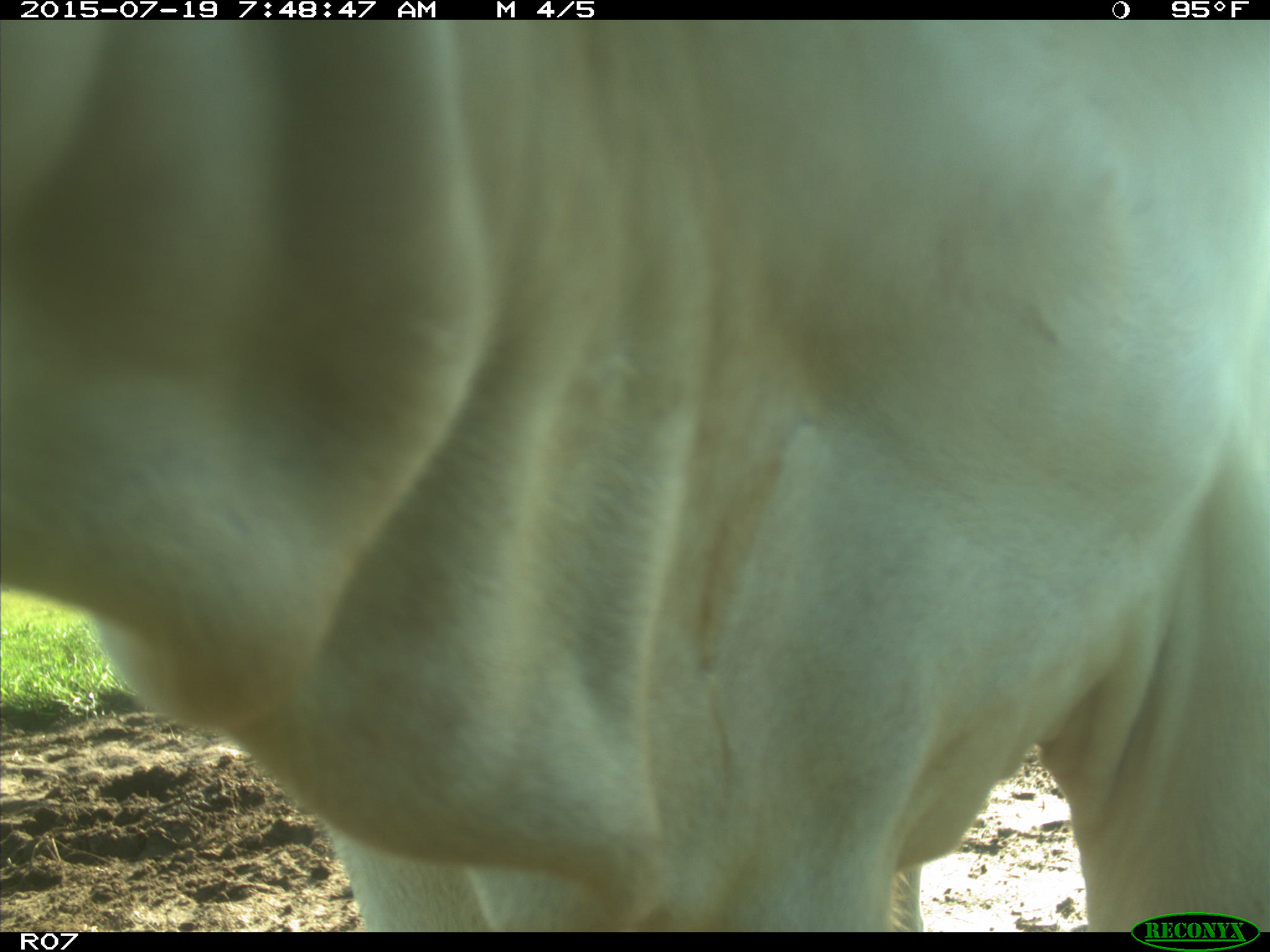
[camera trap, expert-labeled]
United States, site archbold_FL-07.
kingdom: Animalia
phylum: Chordata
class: Mammalia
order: Artiodactyla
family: Bovidae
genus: Bos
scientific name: Bos taurus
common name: domestic cow